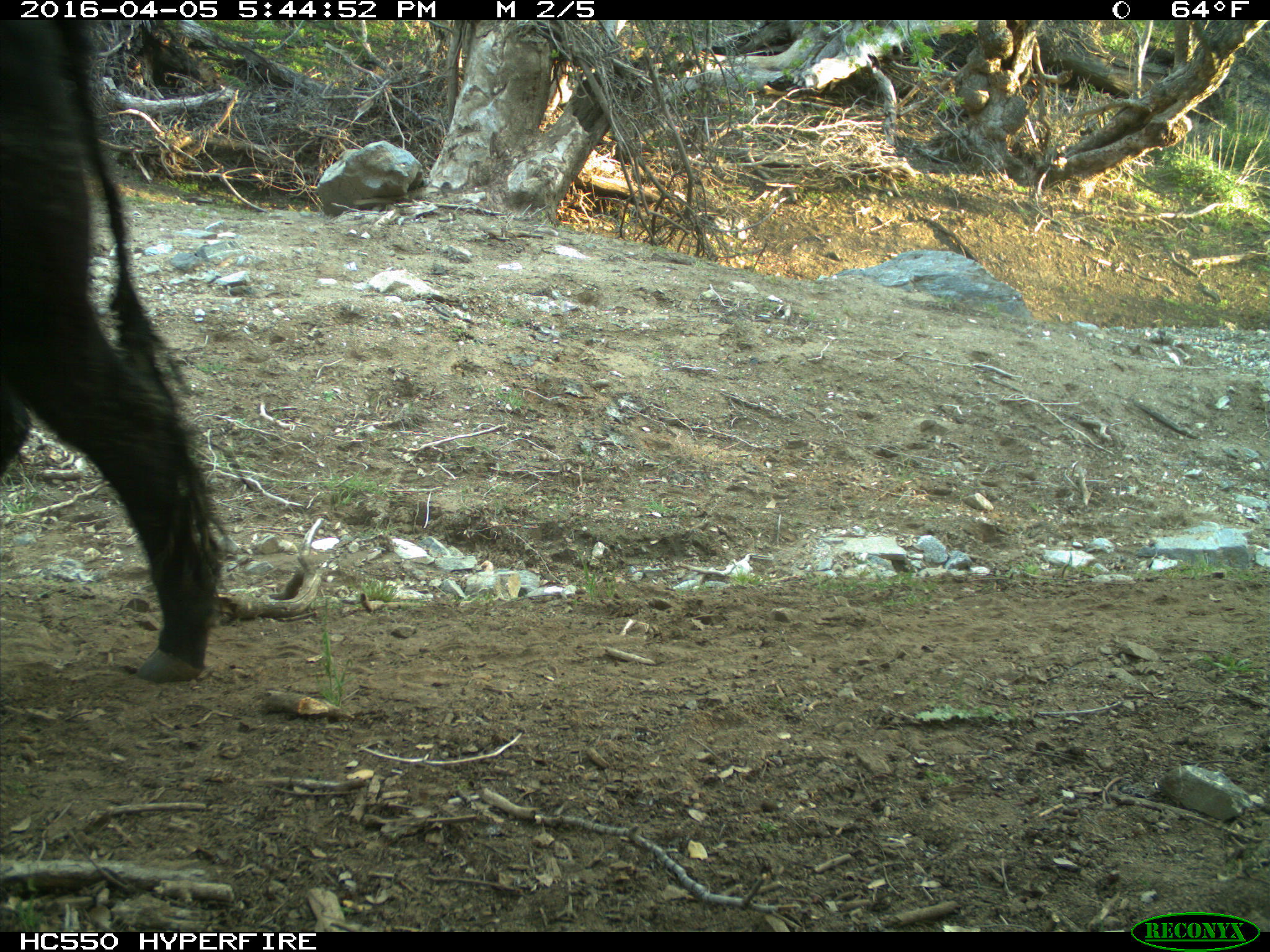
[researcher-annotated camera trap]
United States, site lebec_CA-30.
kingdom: Animalia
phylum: Chordata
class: Mammalia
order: Artiodactyla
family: Bovidae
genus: Bos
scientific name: Bos taurus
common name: domestic cow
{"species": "Bos taurus (domestic cow)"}